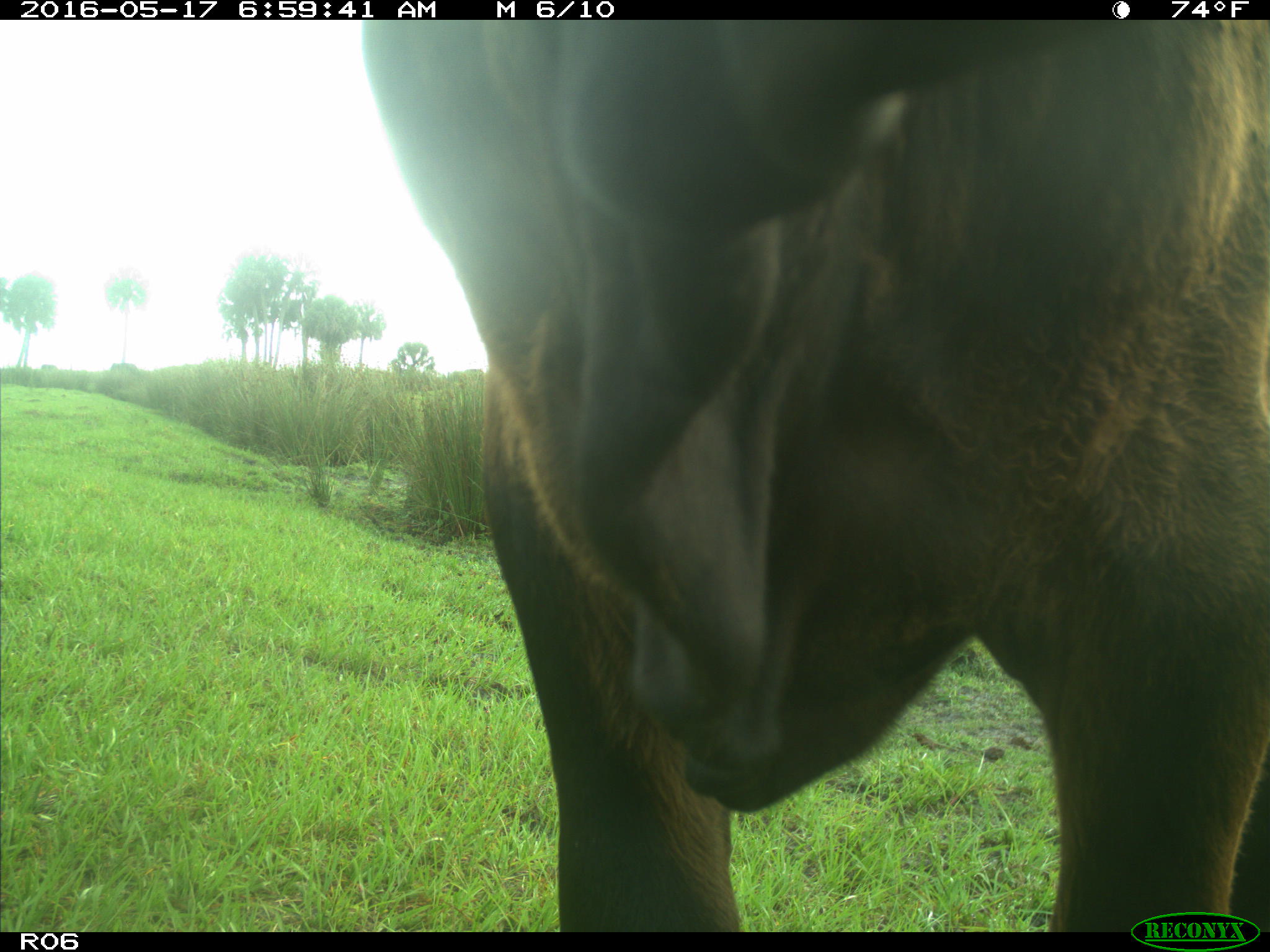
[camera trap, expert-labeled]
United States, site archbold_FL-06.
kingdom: Animalia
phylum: Chordata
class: Mammalia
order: Artiodactyla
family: Bovidae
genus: Bos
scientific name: Bos taurus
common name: domestic cow